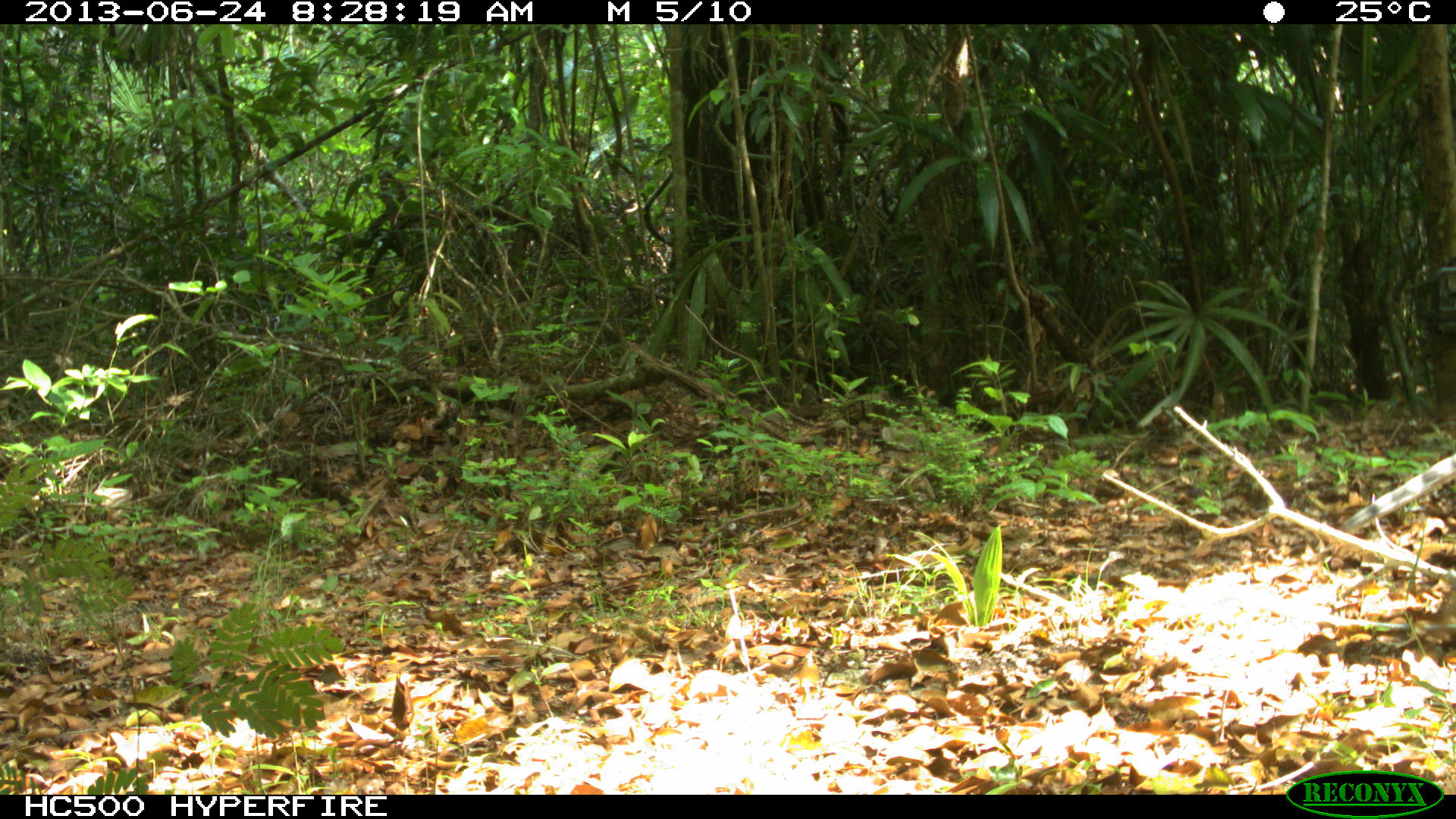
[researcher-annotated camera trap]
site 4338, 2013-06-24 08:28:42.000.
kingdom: Animalia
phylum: Chordata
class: Mammalia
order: Carnivora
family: Felidae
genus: Leopardus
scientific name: Leopardus pardalis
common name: ocelot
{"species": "Leopardus pardalis (ocelot)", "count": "1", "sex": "female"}